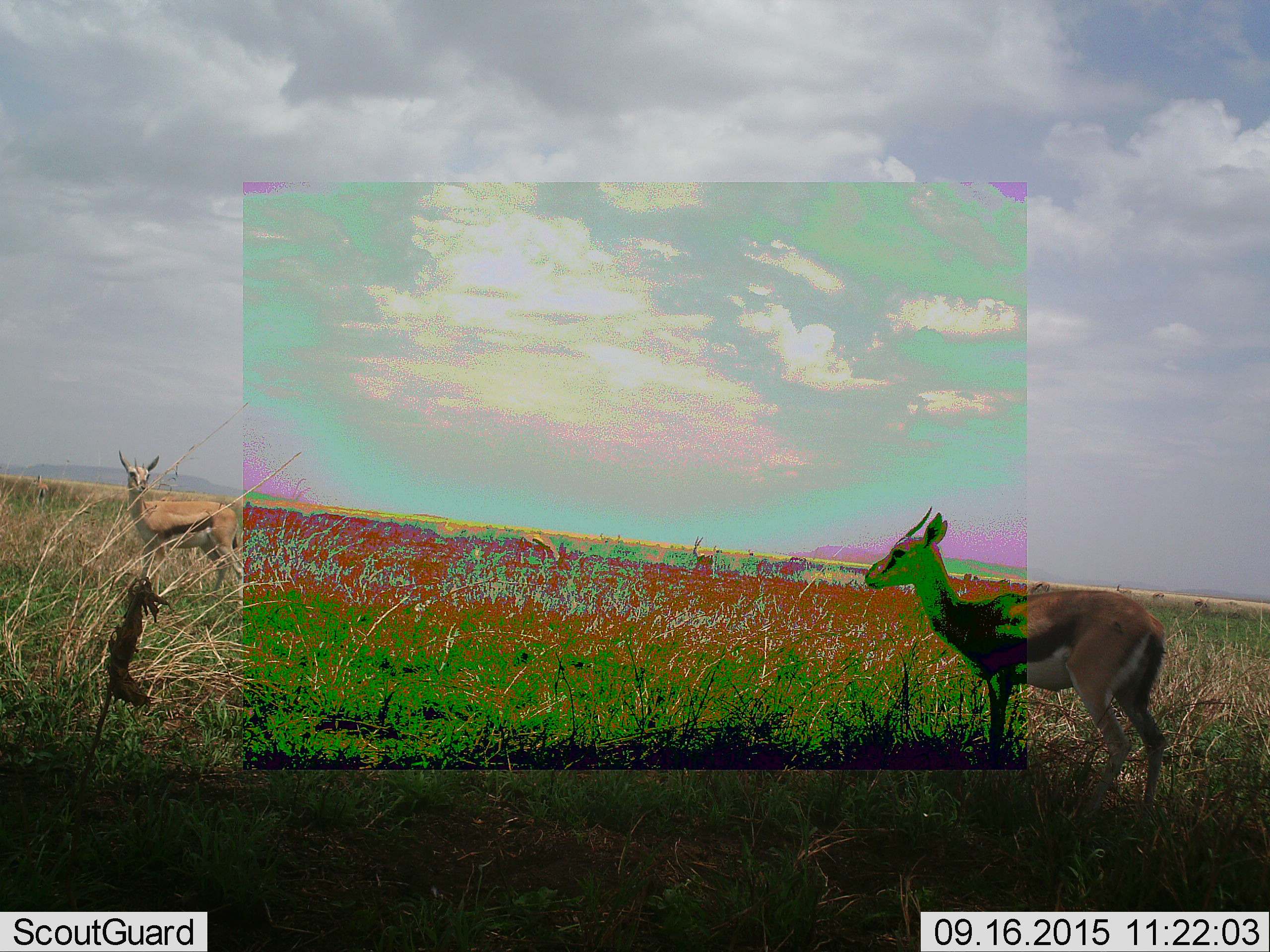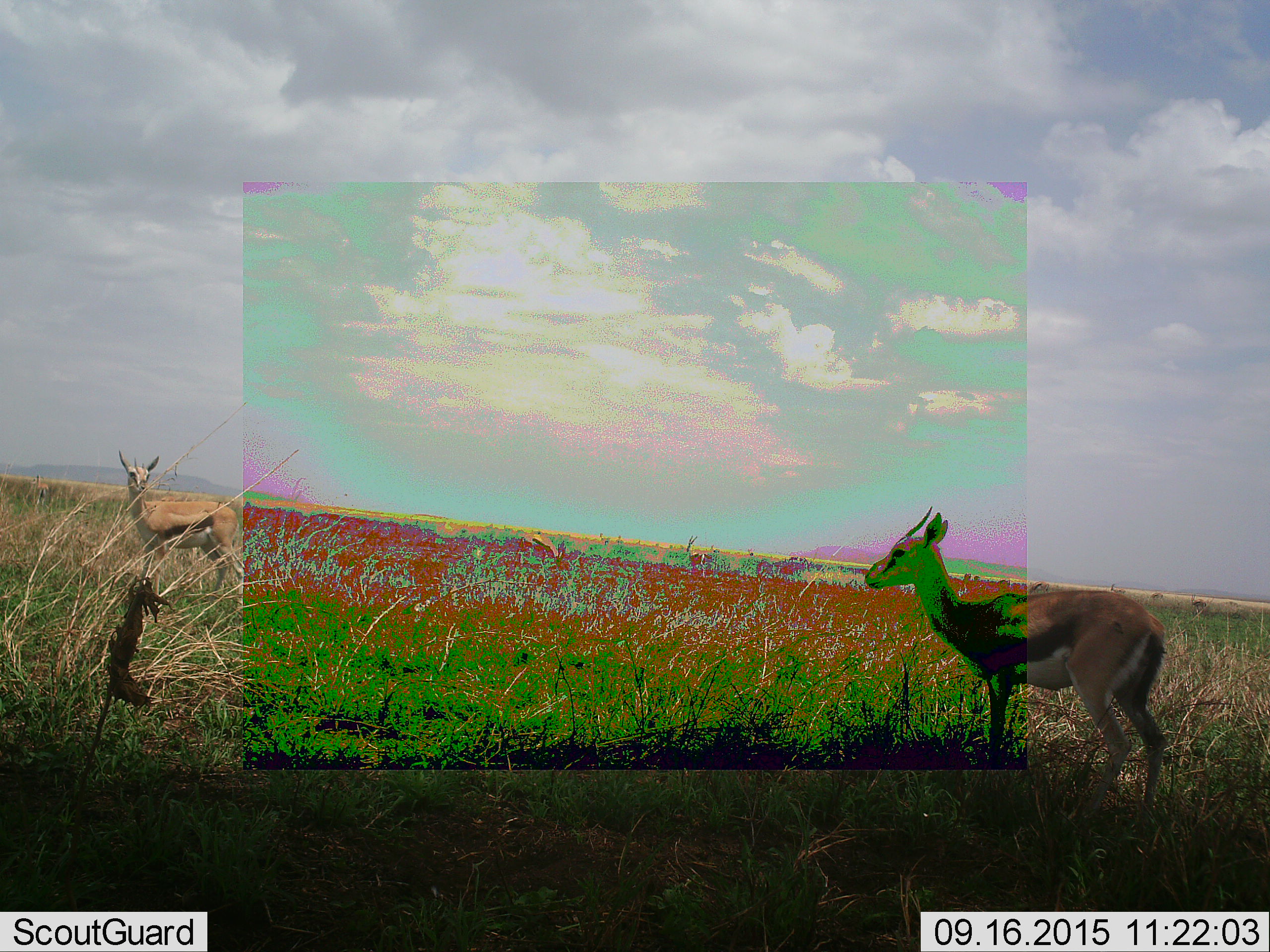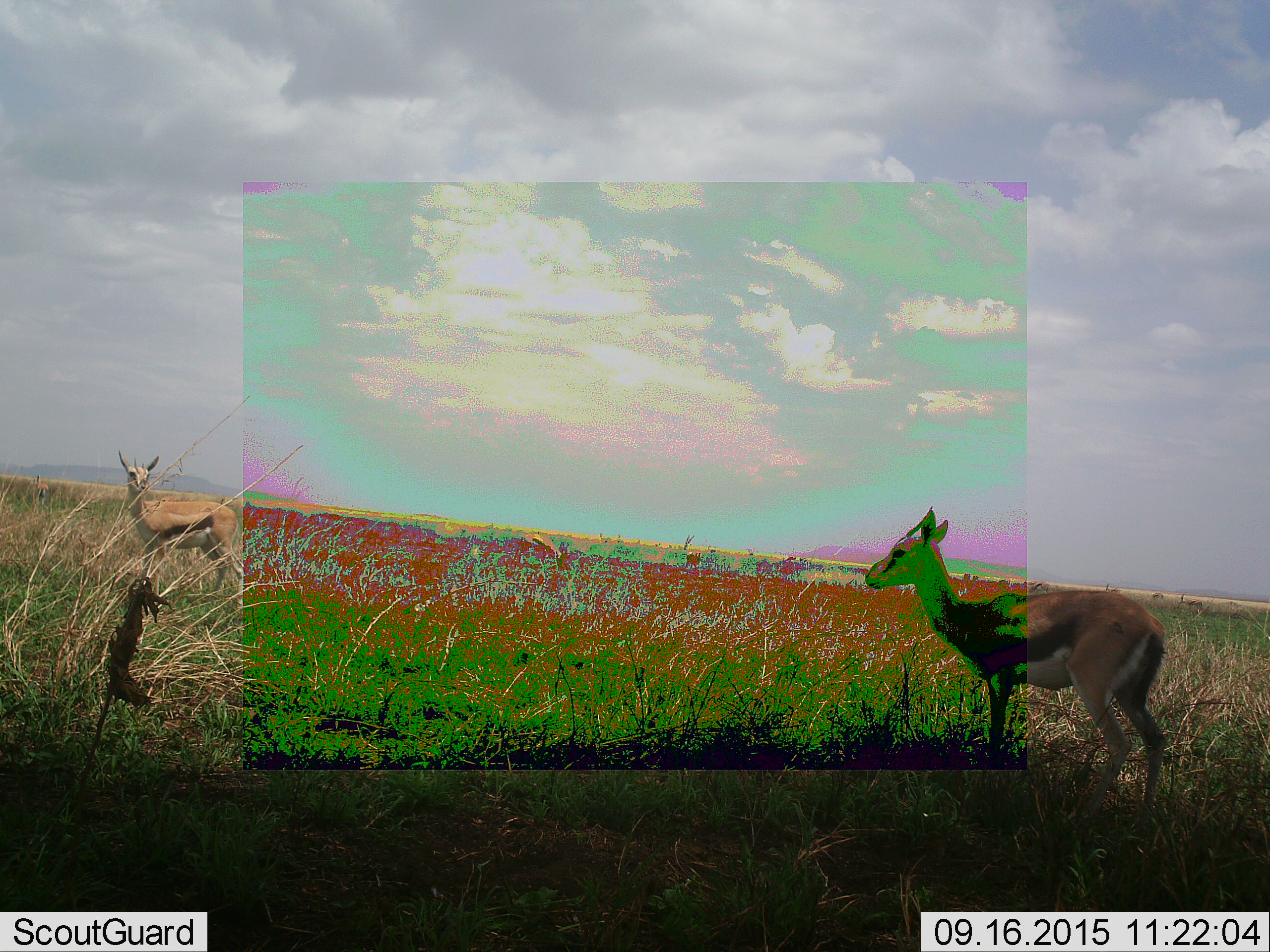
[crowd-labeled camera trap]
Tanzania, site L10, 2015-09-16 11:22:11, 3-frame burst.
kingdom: Animalia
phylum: Chordata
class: Mammalia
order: Artiodactyla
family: Bovidae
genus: Eudorcas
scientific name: Eudorcas thomsonii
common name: thomson's gazelle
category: gazellethomsons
Gazellethomsons (thomson's gazelle) (Eudorcas thomsonii), count 11-50. Behavior (volunteer vote fractions): standing 100%, resting 10%, moving 30%, interacting 0%. Young present (vote fraction): 10%. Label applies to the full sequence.